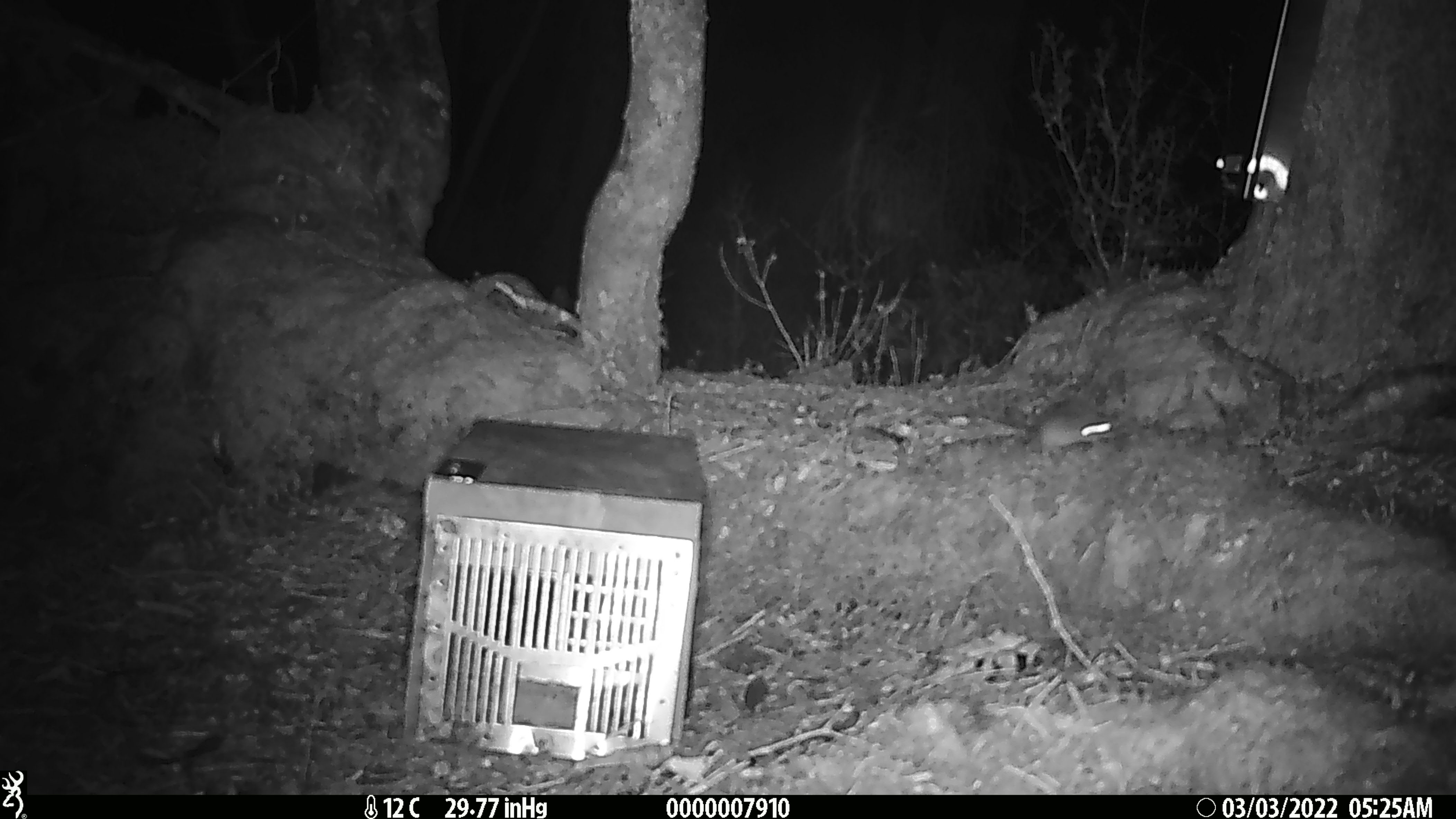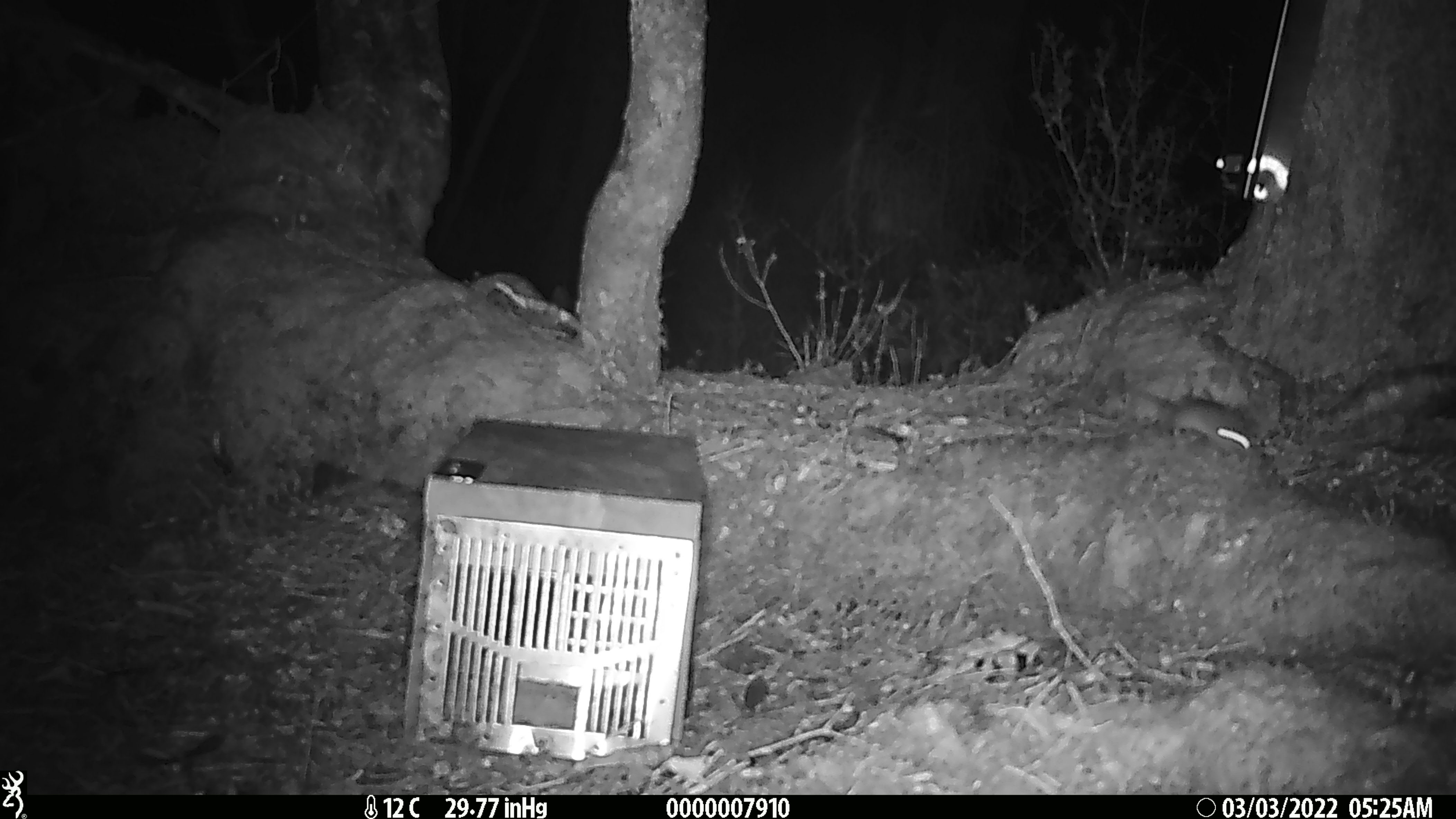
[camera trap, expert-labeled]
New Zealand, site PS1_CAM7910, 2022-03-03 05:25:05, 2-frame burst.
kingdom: Animalia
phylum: Chordata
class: Mammalia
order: Rodentia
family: Muridae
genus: Mus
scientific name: Mus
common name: mouse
Mouse (Mus).